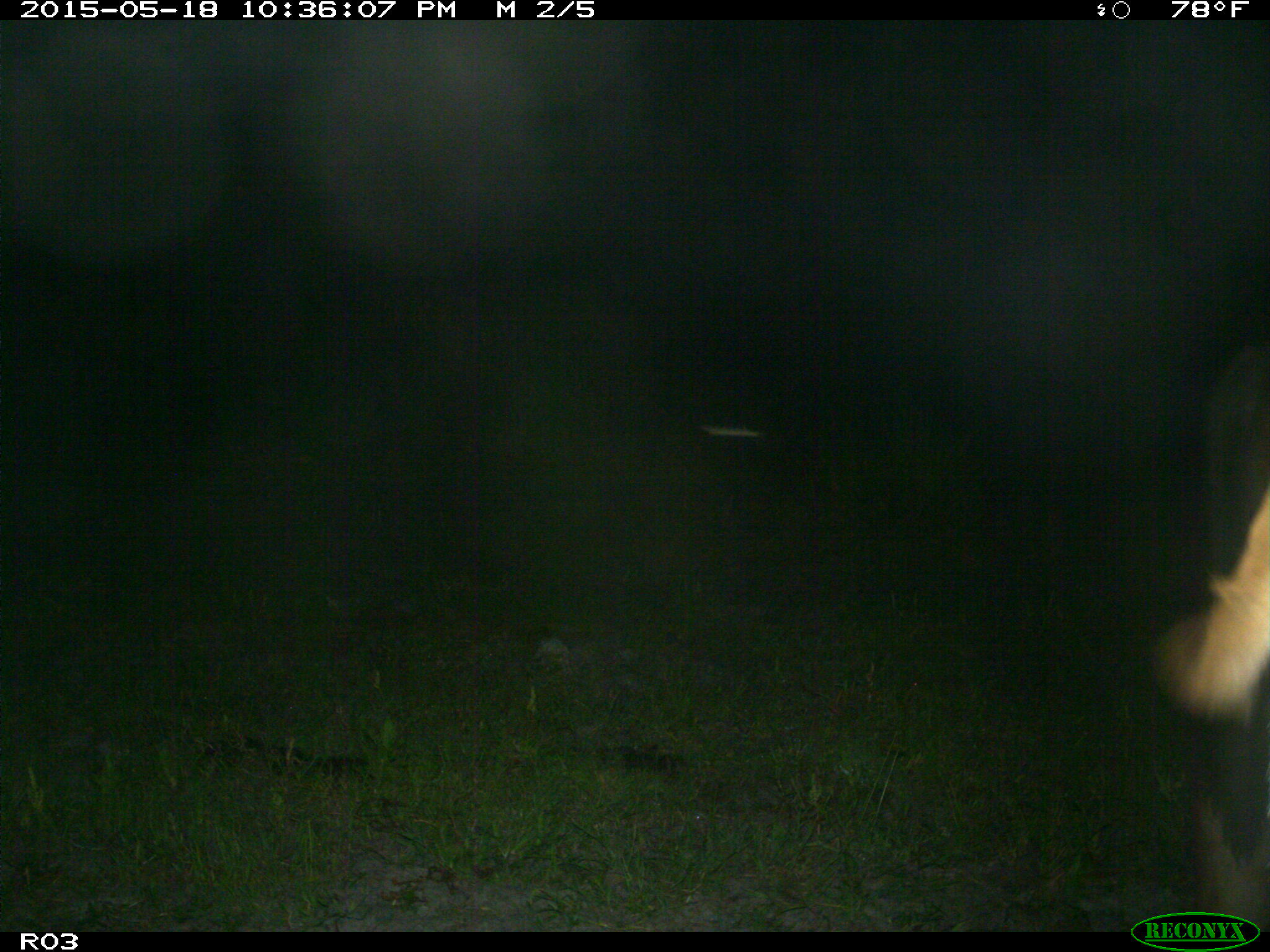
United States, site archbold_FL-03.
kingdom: Animalia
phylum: Chordata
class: Mammalia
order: Artiodactyla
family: Bovidae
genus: Bos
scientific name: Bos taurus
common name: domestic cow